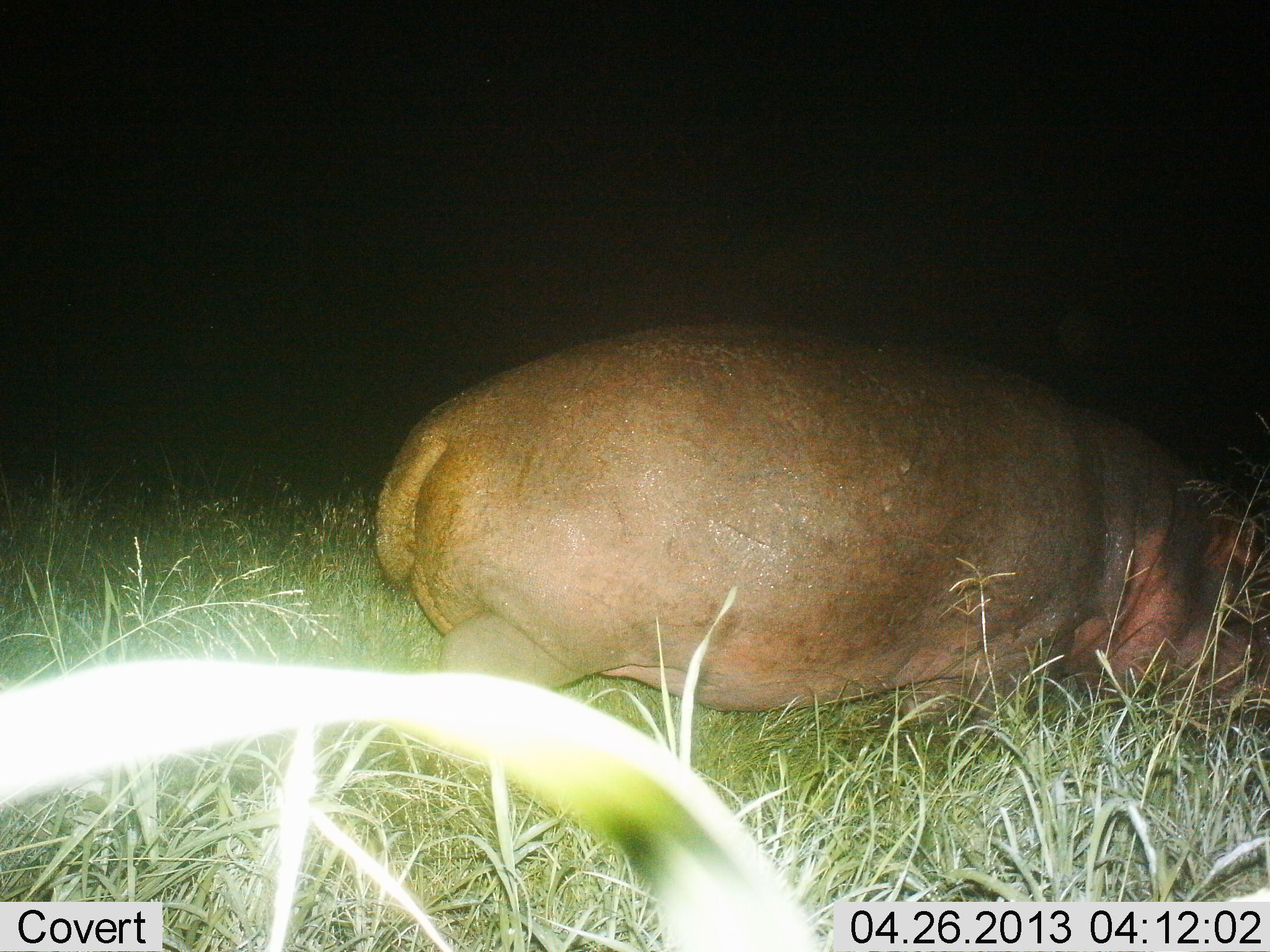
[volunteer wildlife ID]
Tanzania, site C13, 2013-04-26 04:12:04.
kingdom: Animalia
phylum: Chordata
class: Mammalia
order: Artiodactyla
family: Hippopotamidae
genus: Hippopotamus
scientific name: Hippopotamus amphibius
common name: hippopotamus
Hippopotamus (Hippopotamus amphibius), count 1. Behavior (volunteer vote fractions): standing 23%, resting 14%, moving 50%, interacting 0%. Young present (vote fraction): 0%. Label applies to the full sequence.